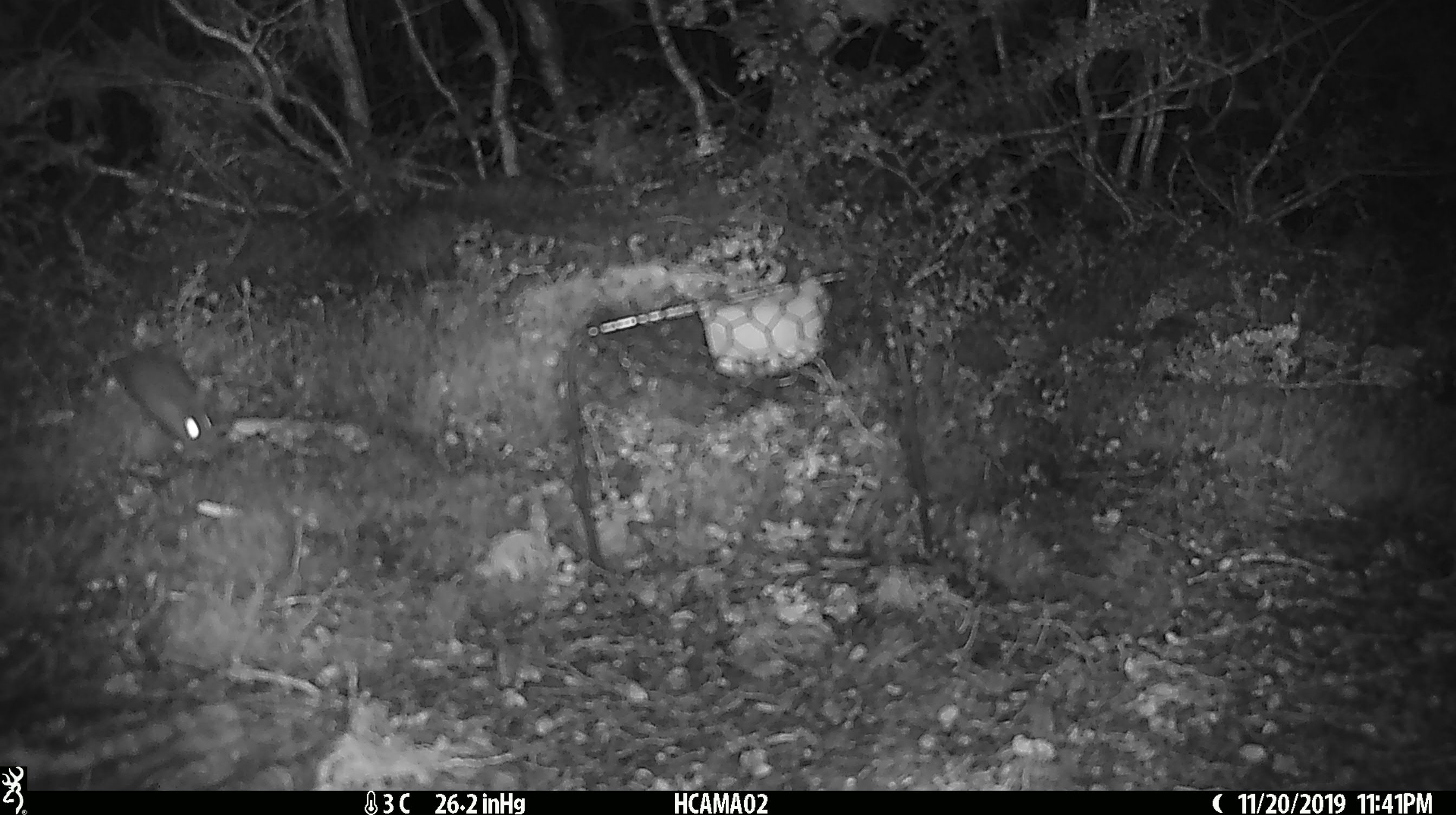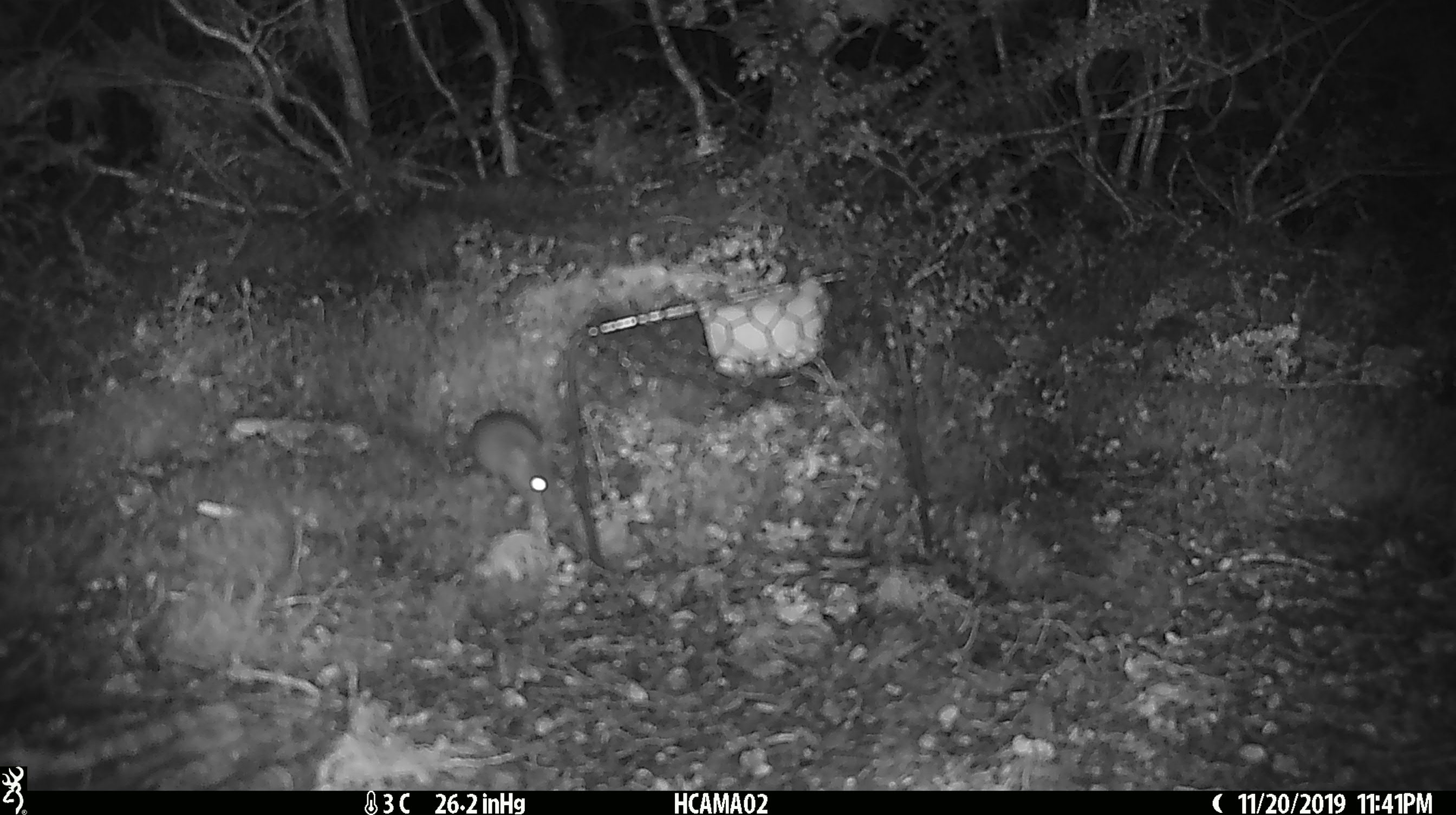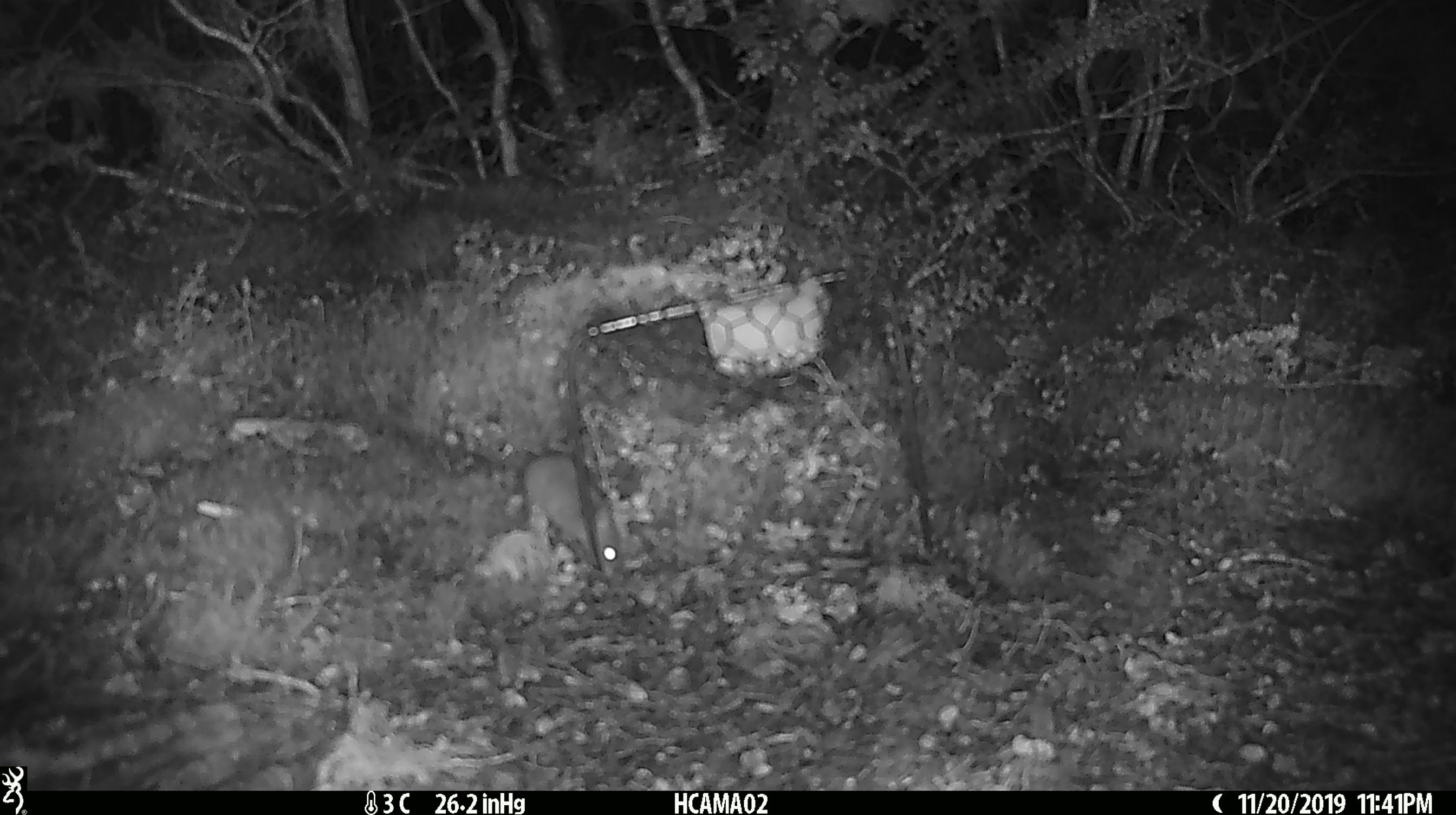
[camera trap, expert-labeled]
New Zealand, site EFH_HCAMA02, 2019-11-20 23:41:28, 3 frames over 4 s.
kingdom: Animalia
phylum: Chordata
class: Mammalia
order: Rodentia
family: Muridae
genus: Mus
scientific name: Mus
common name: mouse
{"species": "mouse (Mus)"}